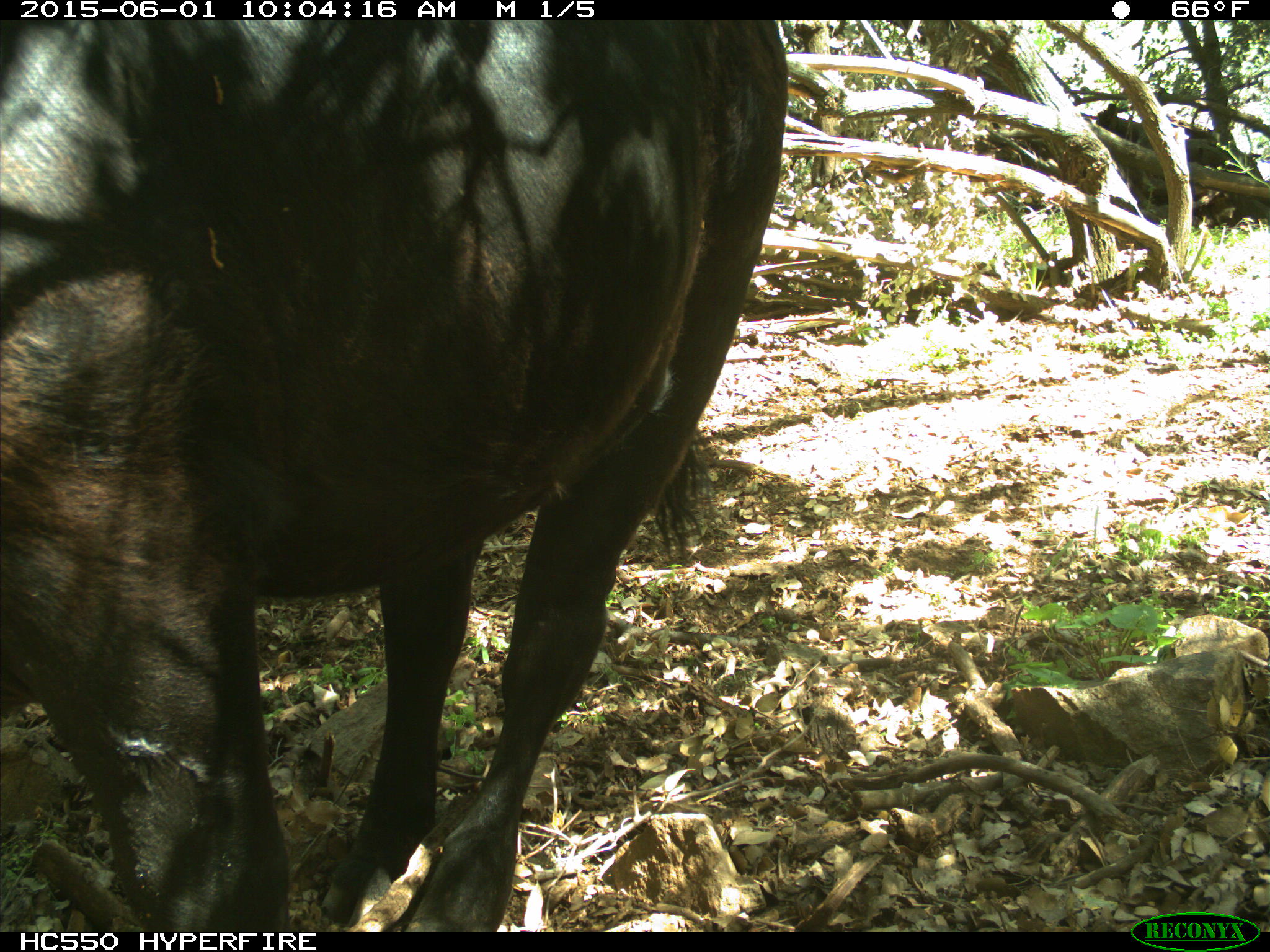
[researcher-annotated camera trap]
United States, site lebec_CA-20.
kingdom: Animalia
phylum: Chordata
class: Mammalia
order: Artiodactyla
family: Bovidae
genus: Bos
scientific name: Bos taurus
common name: domestic cow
Bos taurus (domestic cow).